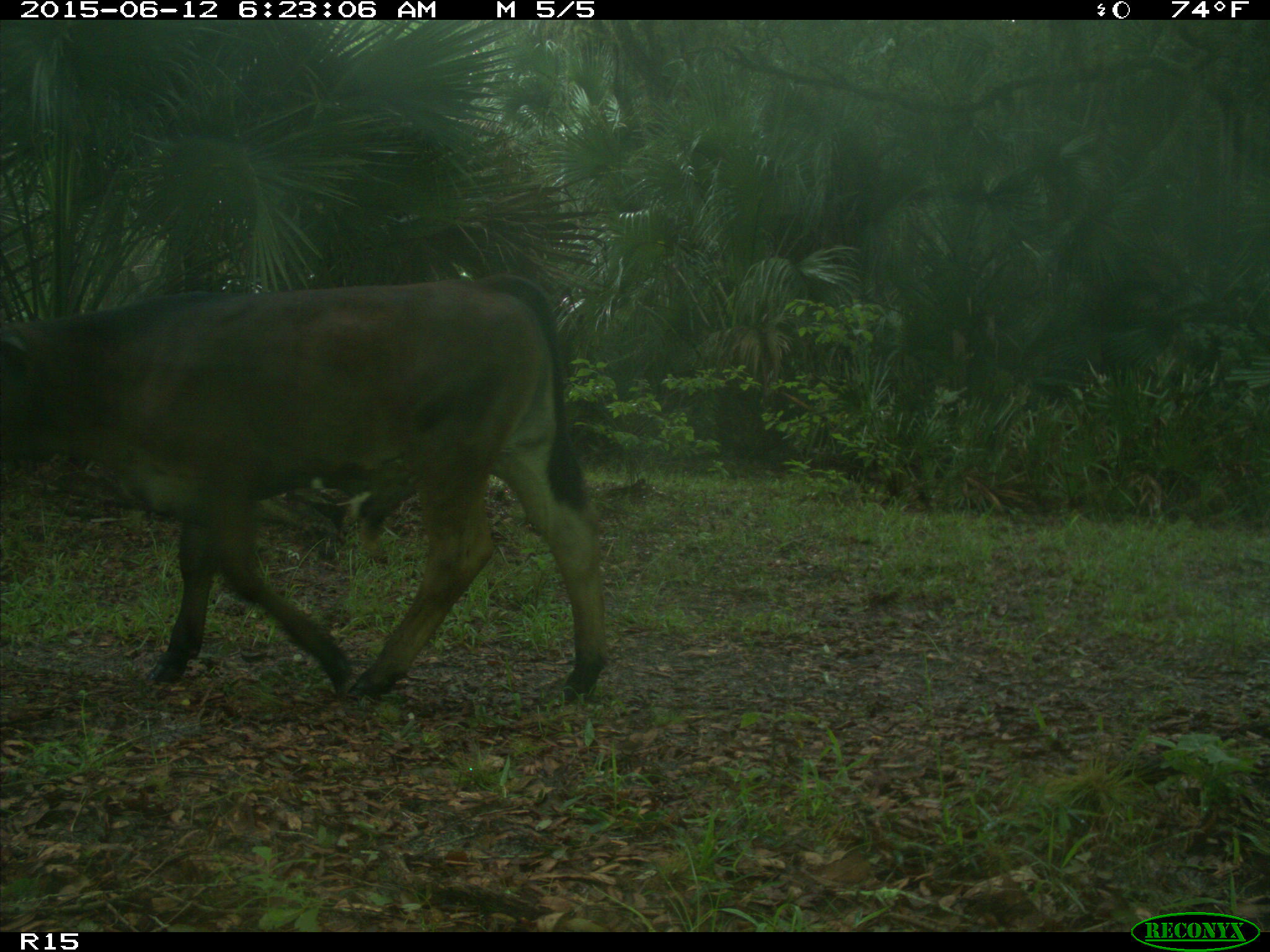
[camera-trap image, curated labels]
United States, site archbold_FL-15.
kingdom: Animalia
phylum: Chordata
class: Mammalia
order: Artiodactyla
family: Bovidae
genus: Bos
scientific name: Bos taurus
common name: domestic cow